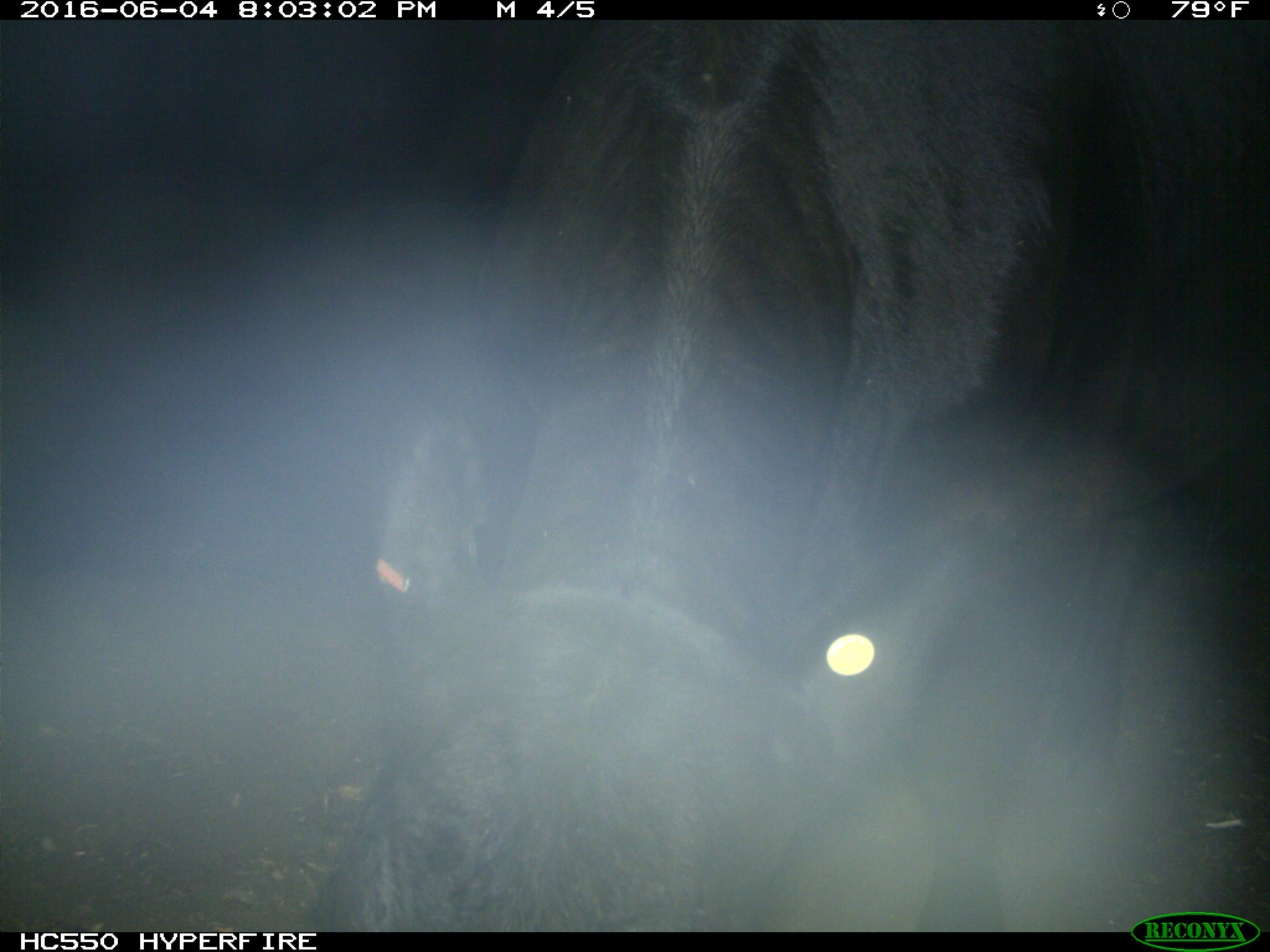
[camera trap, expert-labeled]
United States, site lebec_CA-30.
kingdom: Animalia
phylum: Chordata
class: Mammalia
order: Artiodactyla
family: Bovidae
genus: Bos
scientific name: Bos taurus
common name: domestic cow